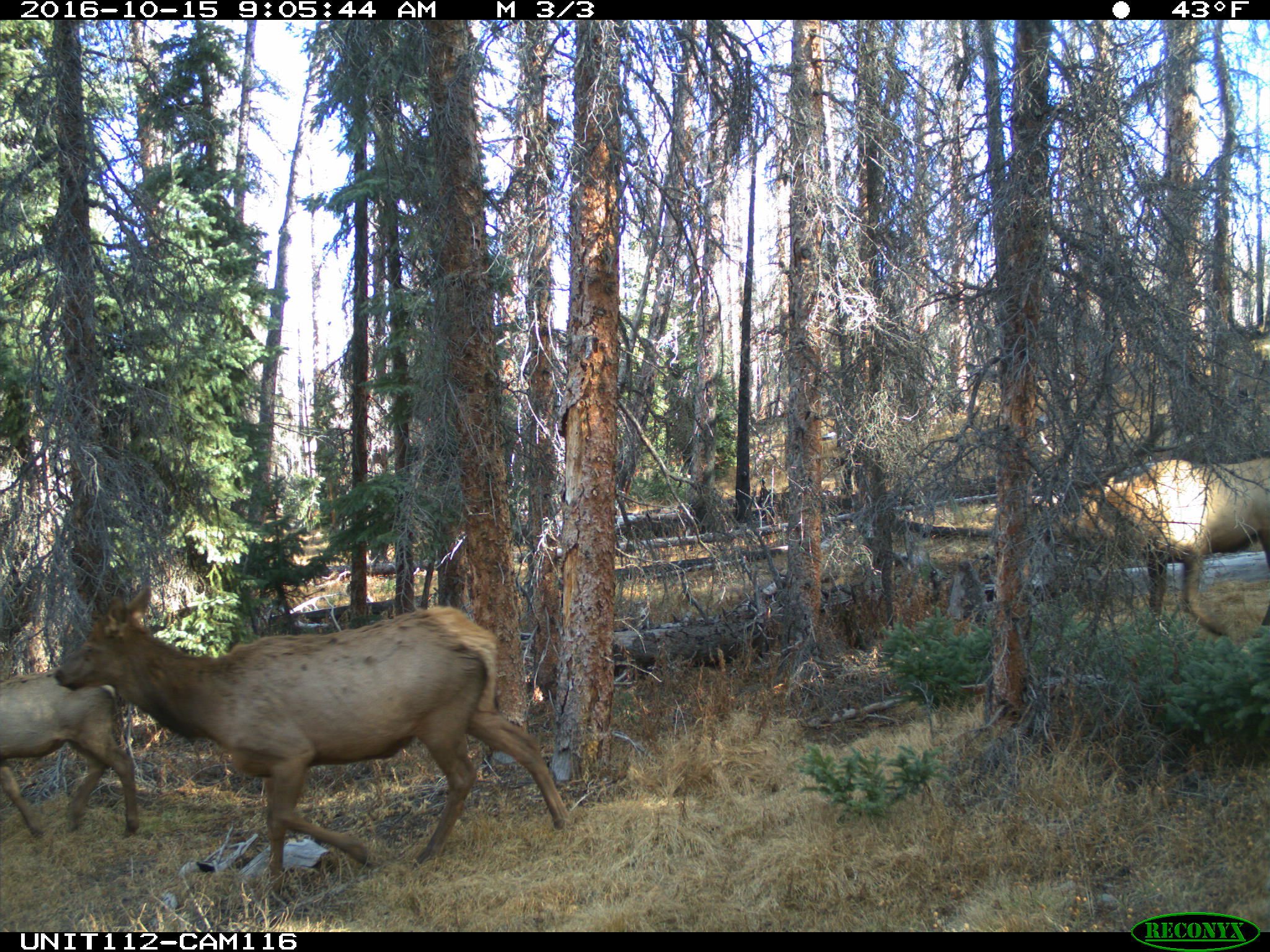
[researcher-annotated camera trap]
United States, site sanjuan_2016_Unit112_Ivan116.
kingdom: Animalia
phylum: Chordata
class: Mammalia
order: Artiodactyla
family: Cervidae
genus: Cervus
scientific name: Cervus elaphus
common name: red deer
Cervus elaphus (red deer).